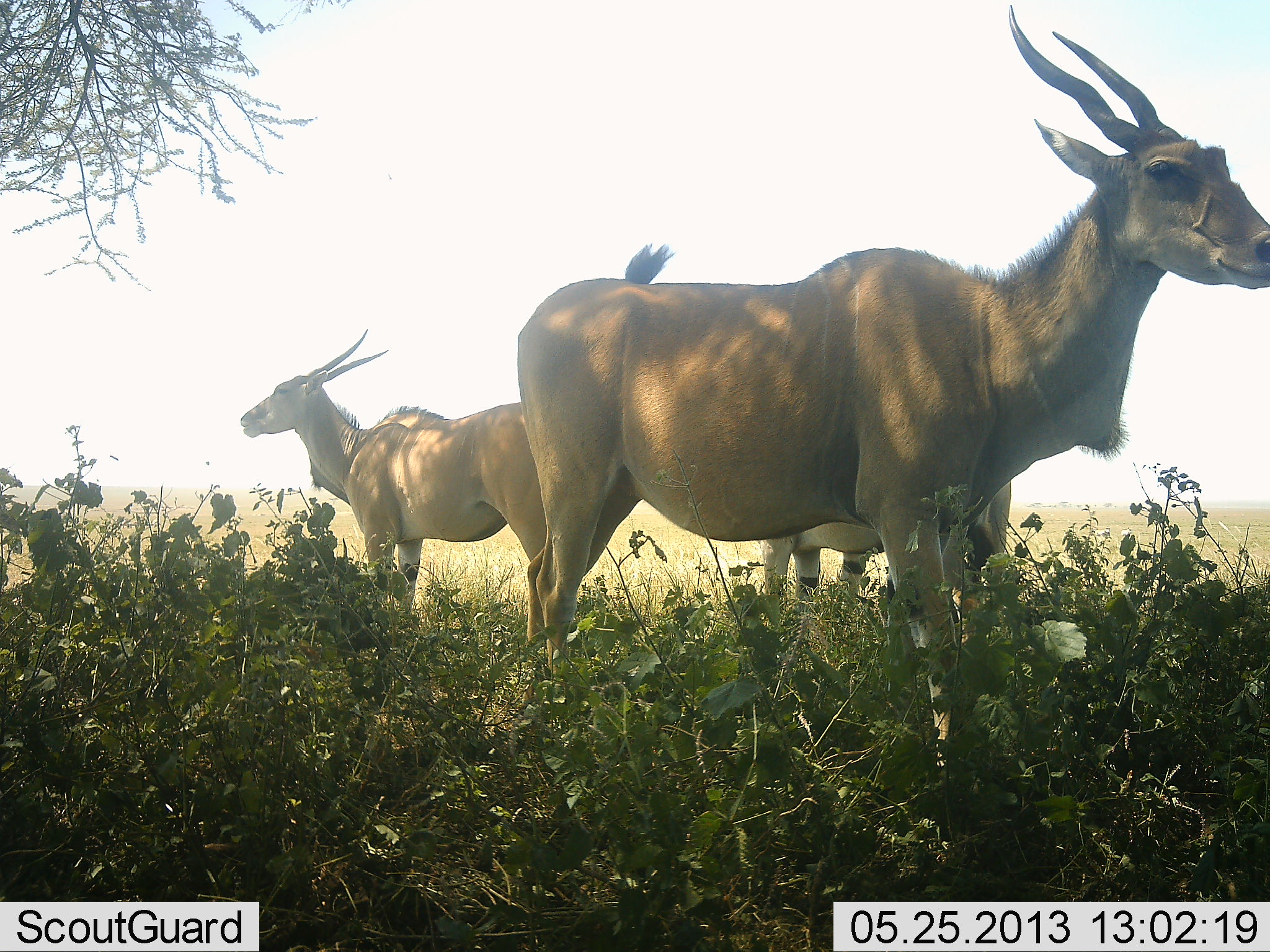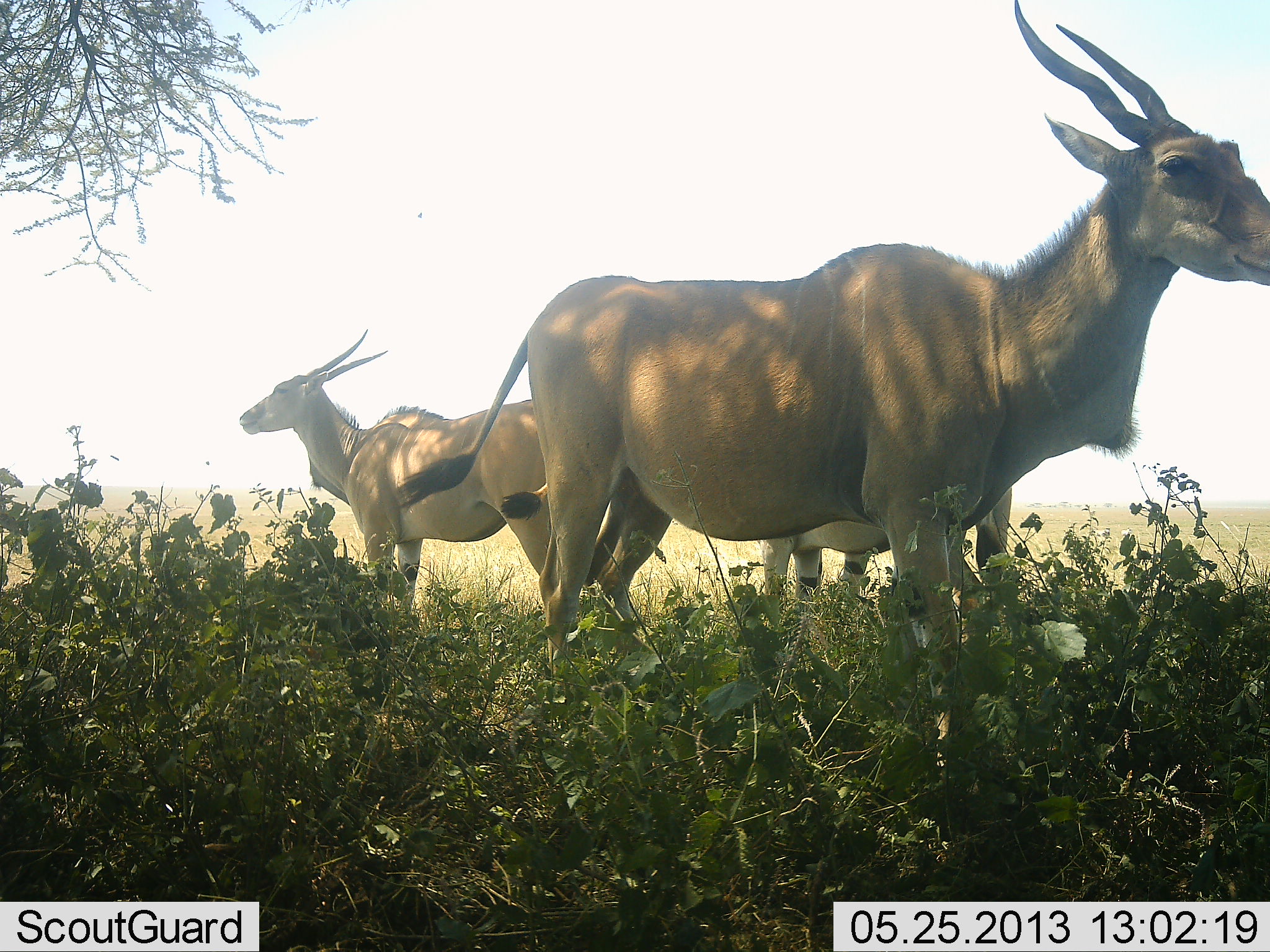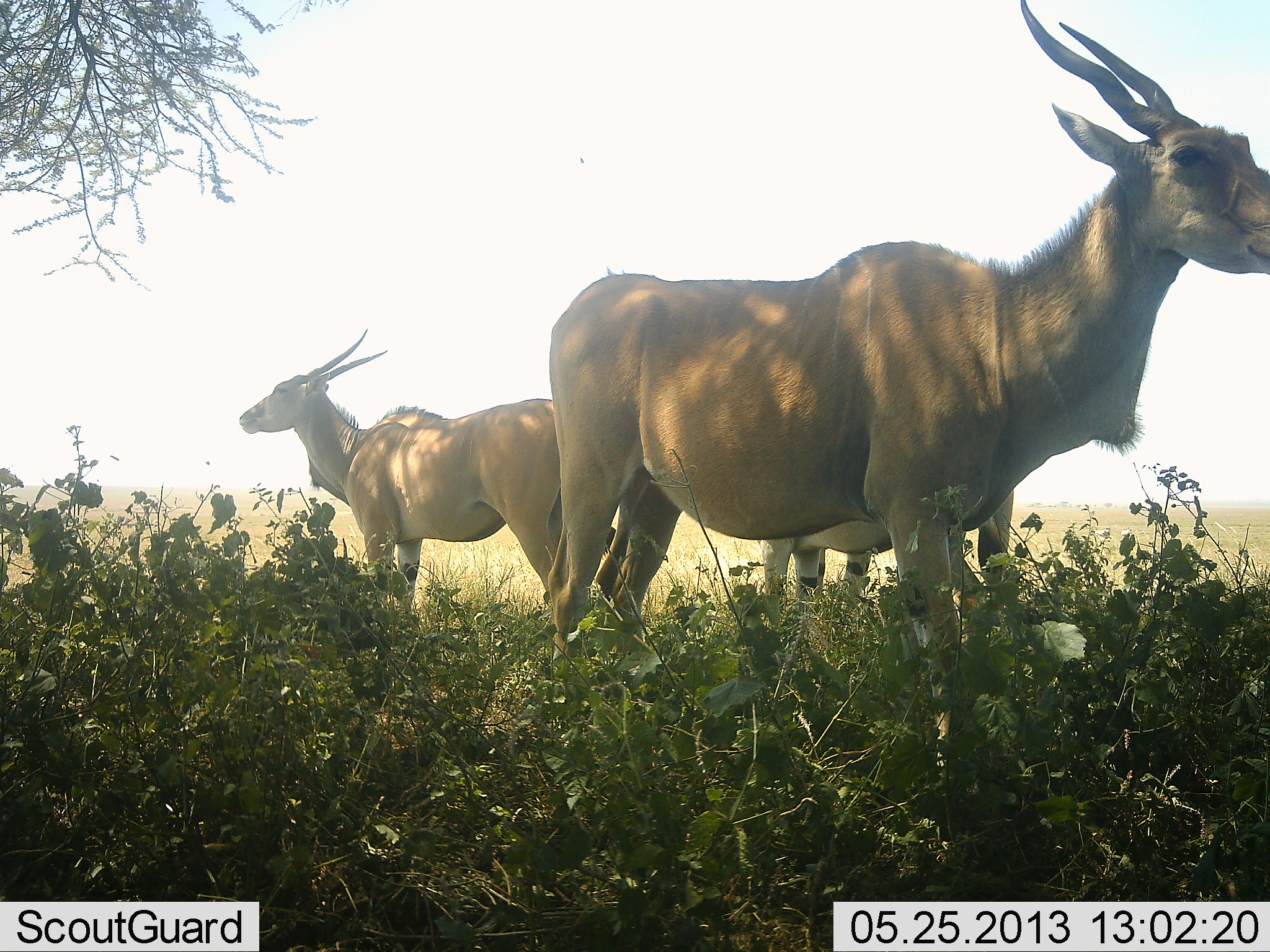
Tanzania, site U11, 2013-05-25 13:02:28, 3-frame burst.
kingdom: Animalia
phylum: Chordata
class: Mammalia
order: Artiodactyla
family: Bovidae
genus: Tragelaphus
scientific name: Tragelaphus oryx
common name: eland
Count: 3.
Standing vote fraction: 90%.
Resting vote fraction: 20%.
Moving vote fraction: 0%.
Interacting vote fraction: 0%.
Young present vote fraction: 0%.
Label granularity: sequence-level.